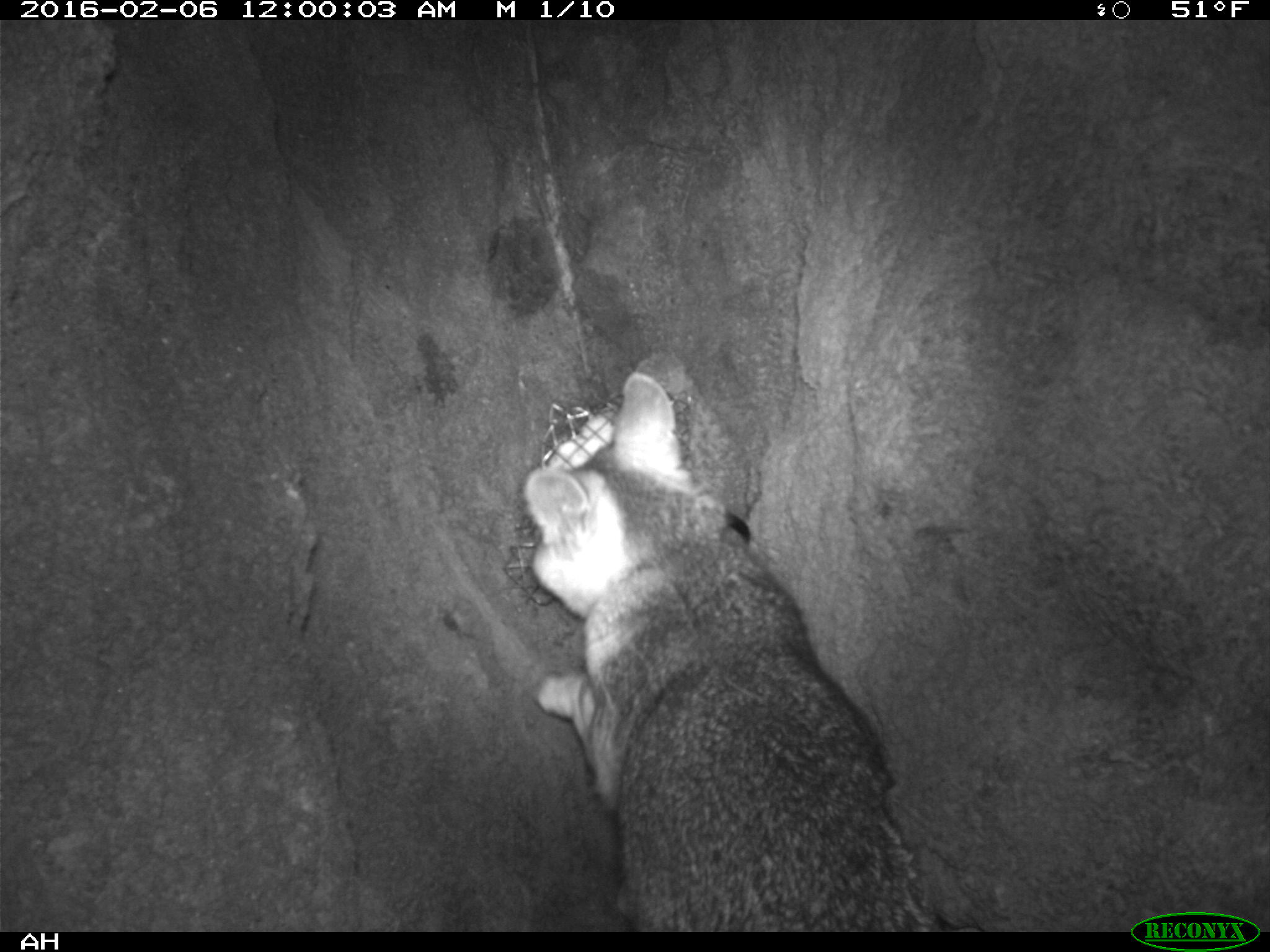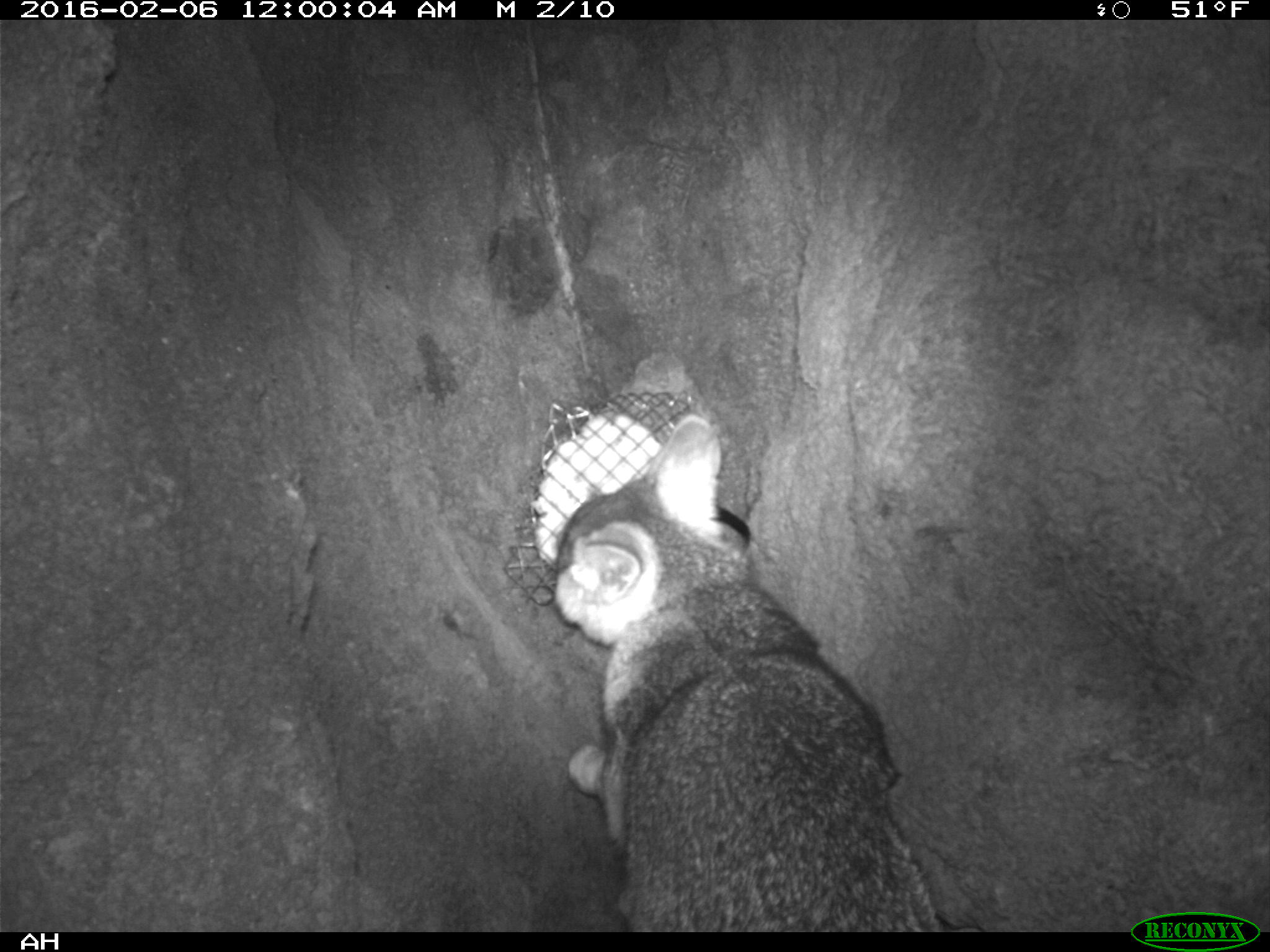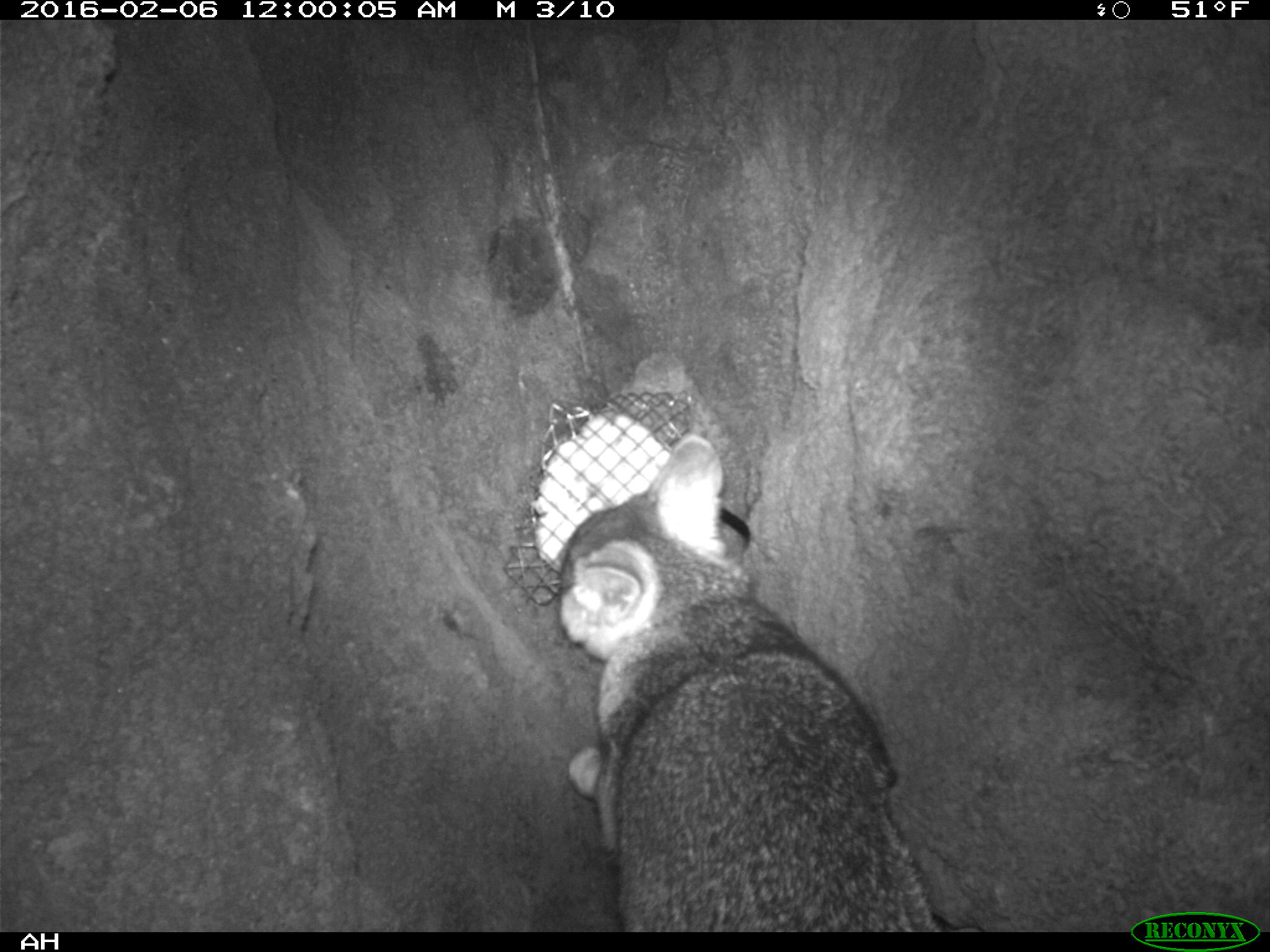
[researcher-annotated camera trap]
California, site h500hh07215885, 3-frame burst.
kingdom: Animalia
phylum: Chordata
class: Mammalia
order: Rodentia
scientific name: Rodentia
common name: rodent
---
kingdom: Animalia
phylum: Chordata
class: Mammalia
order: Carnivora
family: Canidae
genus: Urocyon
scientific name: Urocyon littoralis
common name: island fox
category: fox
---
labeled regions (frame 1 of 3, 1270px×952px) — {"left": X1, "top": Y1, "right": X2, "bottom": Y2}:
rodent: {"left": 523, "top": 371, "right": 936, "bottom": 932}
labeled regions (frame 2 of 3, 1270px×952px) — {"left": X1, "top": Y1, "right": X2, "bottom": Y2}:
fox: {"left": 551, "top": 415, "right": 946, "bottom": 929}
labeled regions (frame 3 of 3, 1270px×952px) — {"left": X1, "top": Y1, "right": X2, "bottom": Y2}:
fox: {"left": 557, "top": 433, "right": 936, "bottom": 933}